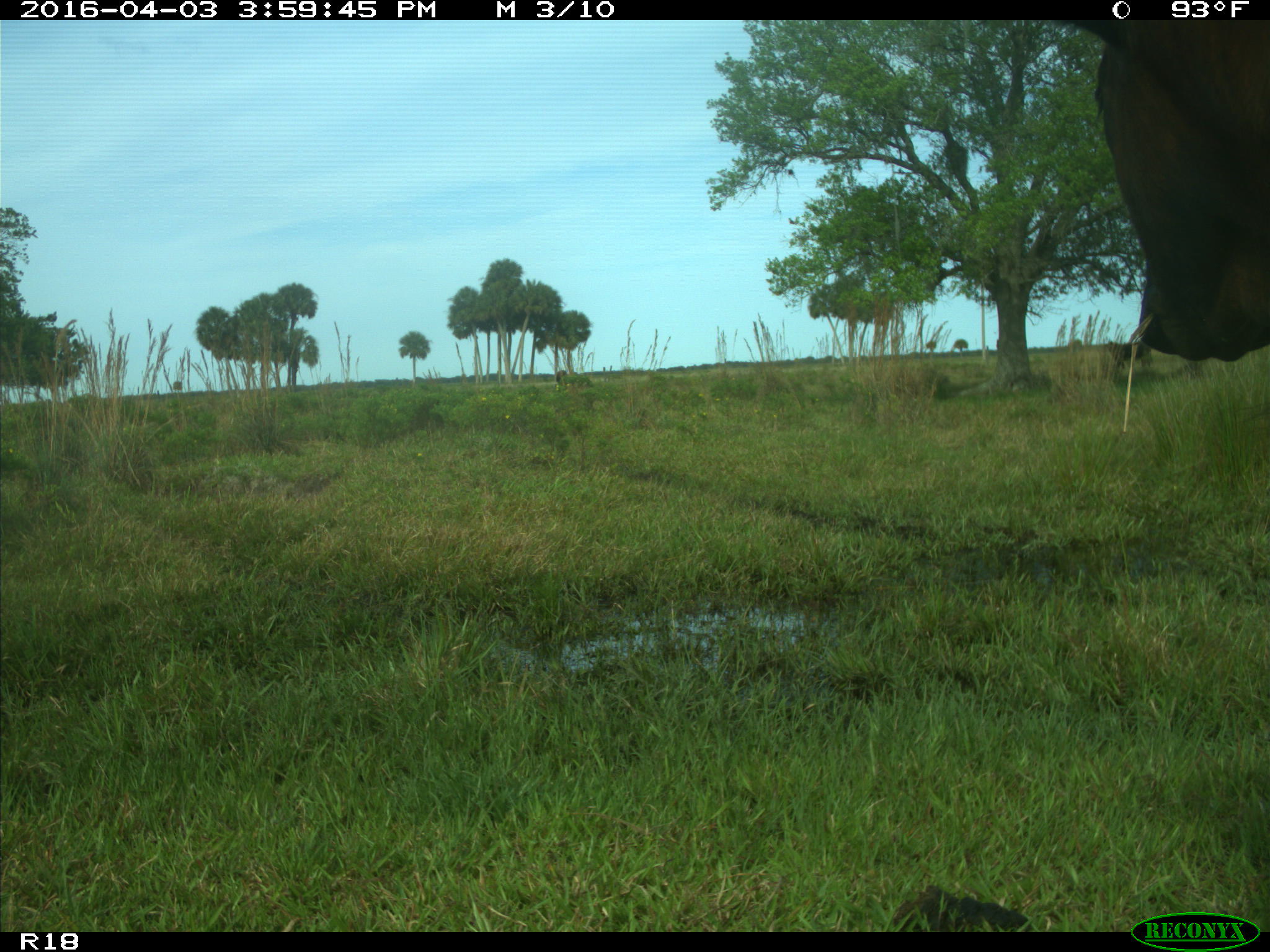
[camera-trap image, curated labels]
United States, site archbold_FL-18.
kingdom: Animalia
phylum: Chordata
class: Mammalia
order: Artiodactyla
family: Bovidae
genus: Bos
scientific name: Bos taurus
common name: domestic cow